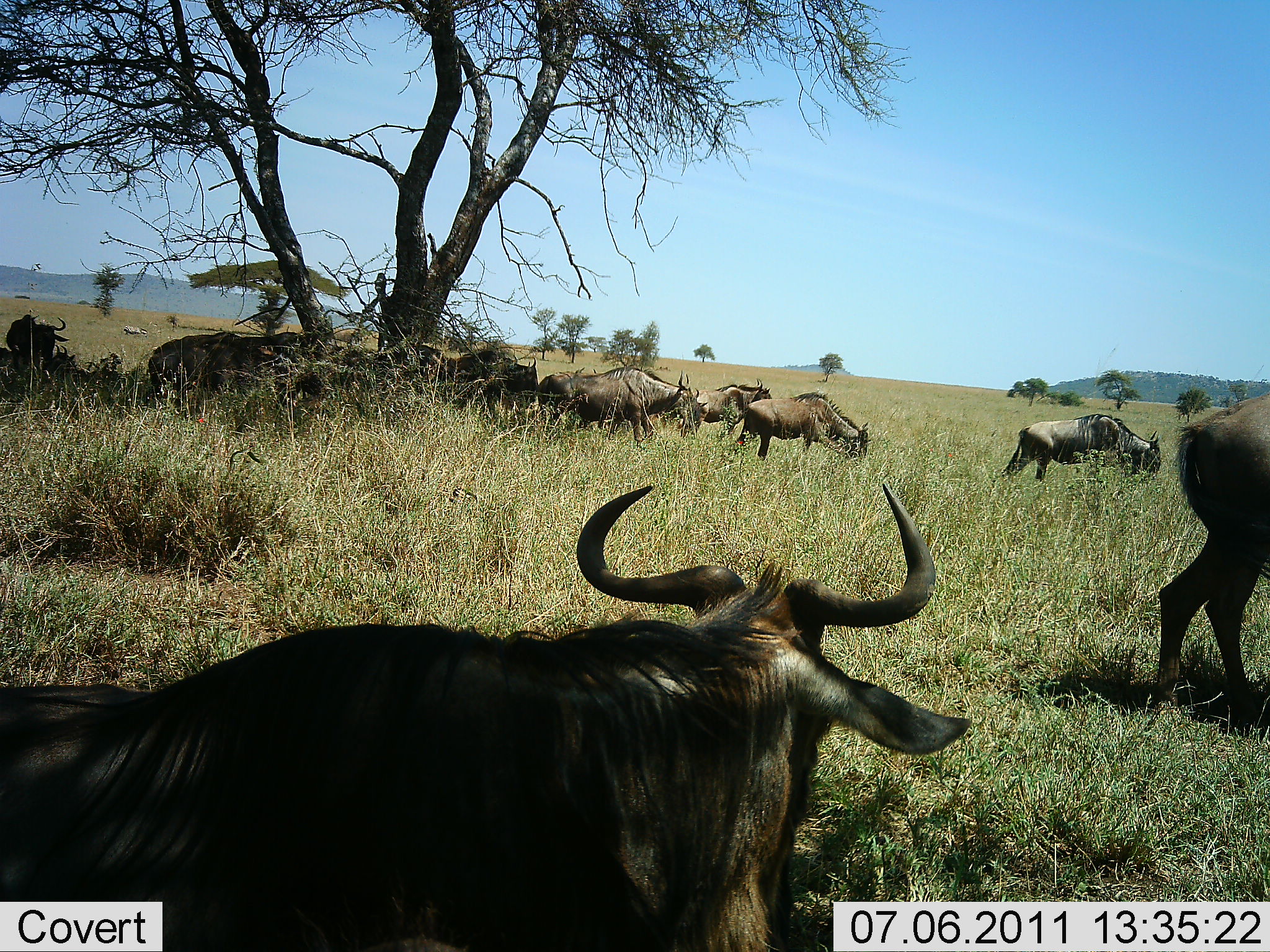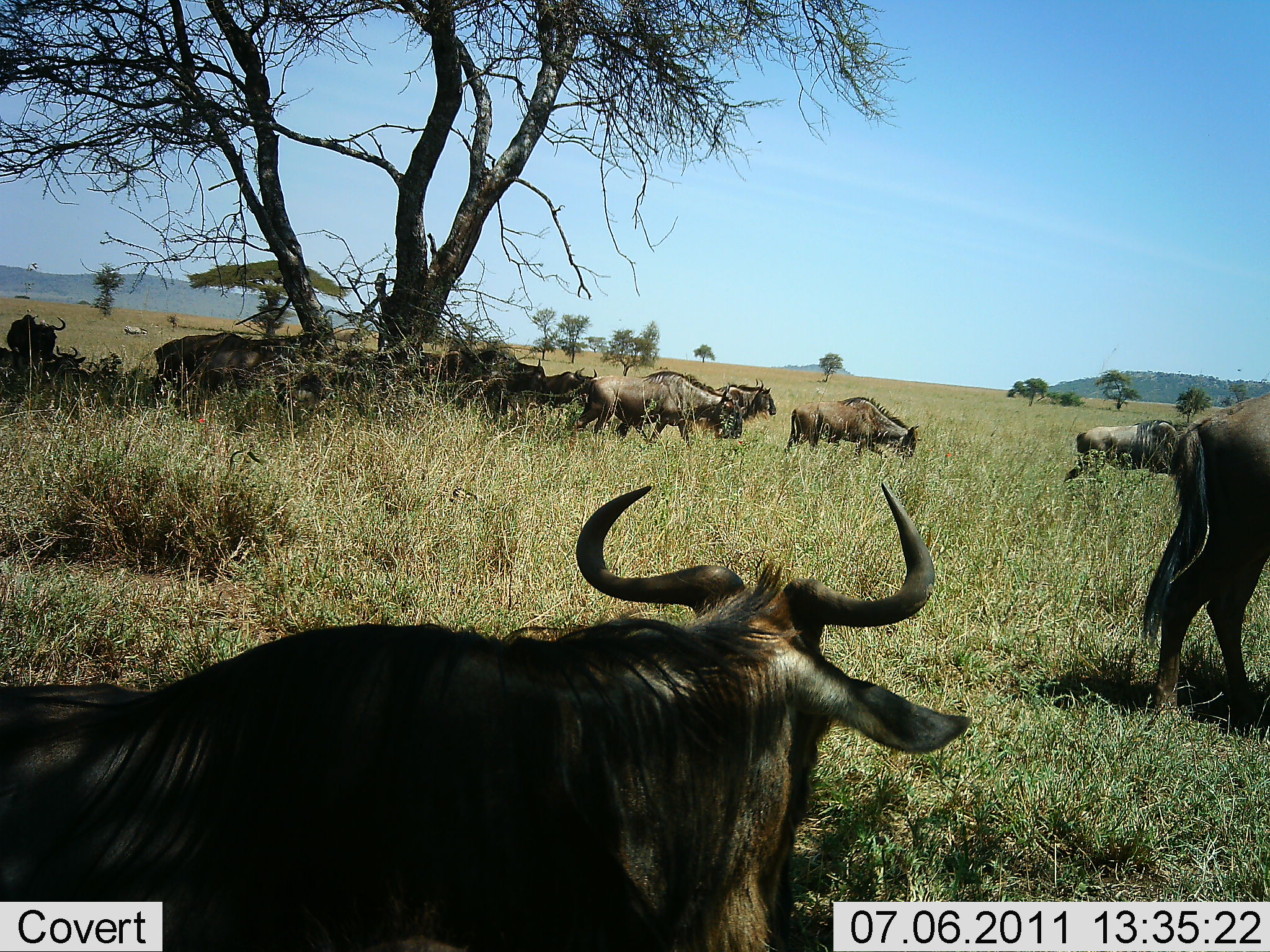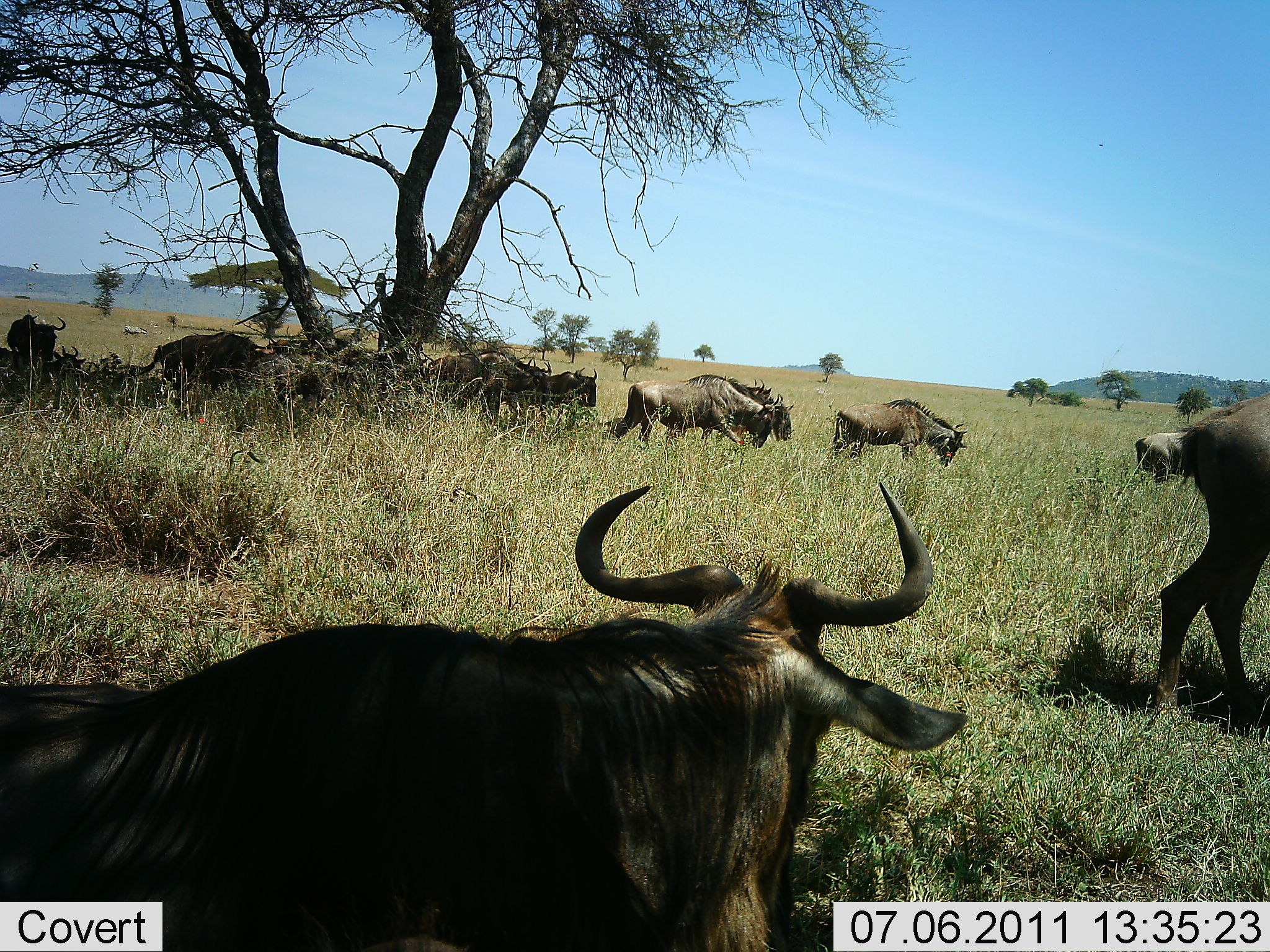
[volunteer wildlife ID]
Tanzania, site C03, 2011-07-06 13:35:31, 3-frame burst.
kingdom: Animalia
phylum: Chordata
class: Mammalia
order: Artiodactyla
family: Bovidae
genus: Connochaetes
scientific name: Connochaetes taurinus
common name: blue wildebeest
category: wildebeest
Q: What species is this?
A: Wildebeest (blue wildebeest) (Connochaetes taurinus).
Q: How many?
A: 11-50.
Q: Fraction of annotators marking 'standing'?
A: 55%.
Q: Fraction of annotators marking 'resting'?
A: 36%.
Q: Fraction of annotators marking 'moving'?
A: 82%.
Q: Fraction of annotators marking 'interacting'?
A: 0%.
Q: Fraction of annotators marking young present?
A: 0%.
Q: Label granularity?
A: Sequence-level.